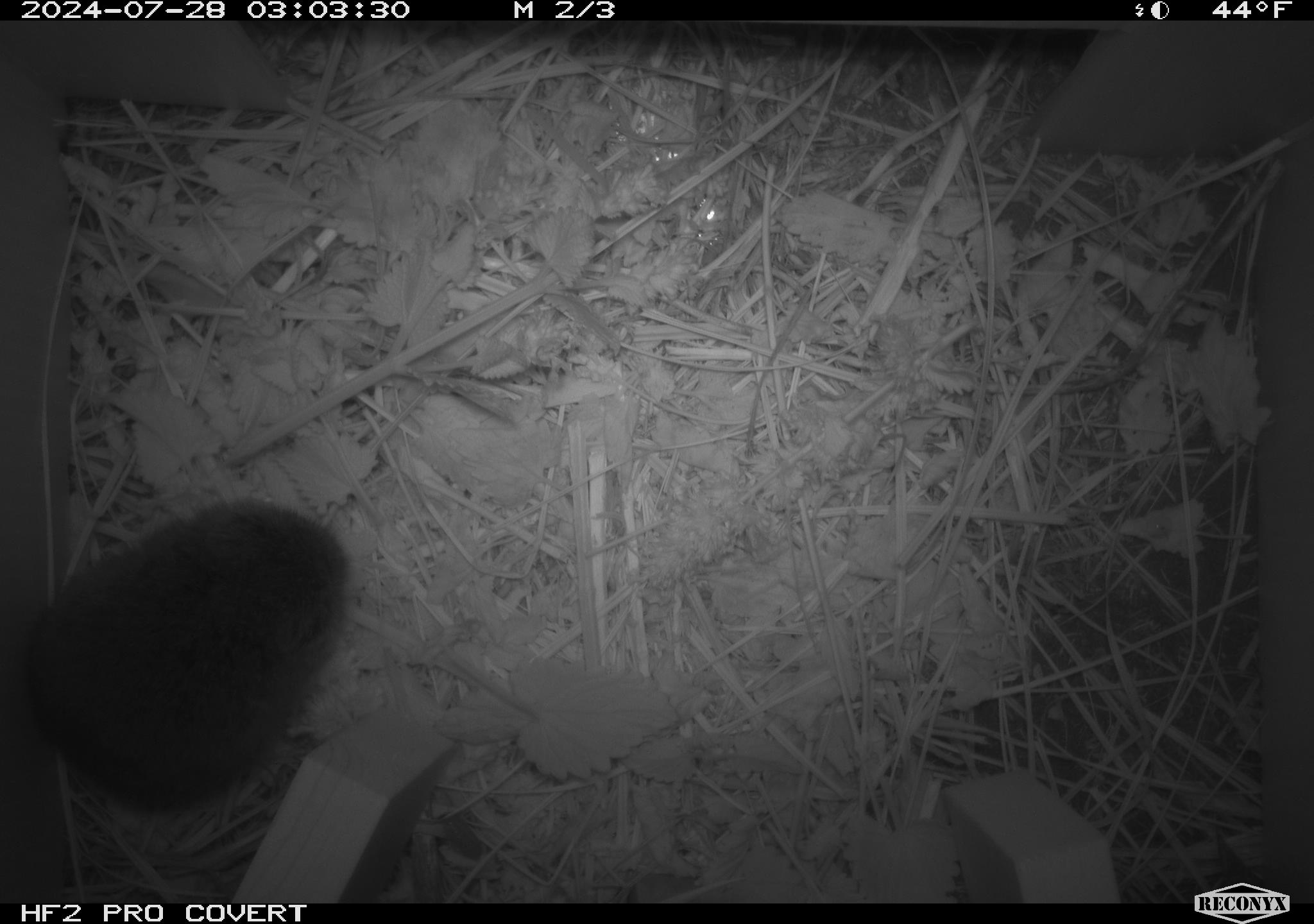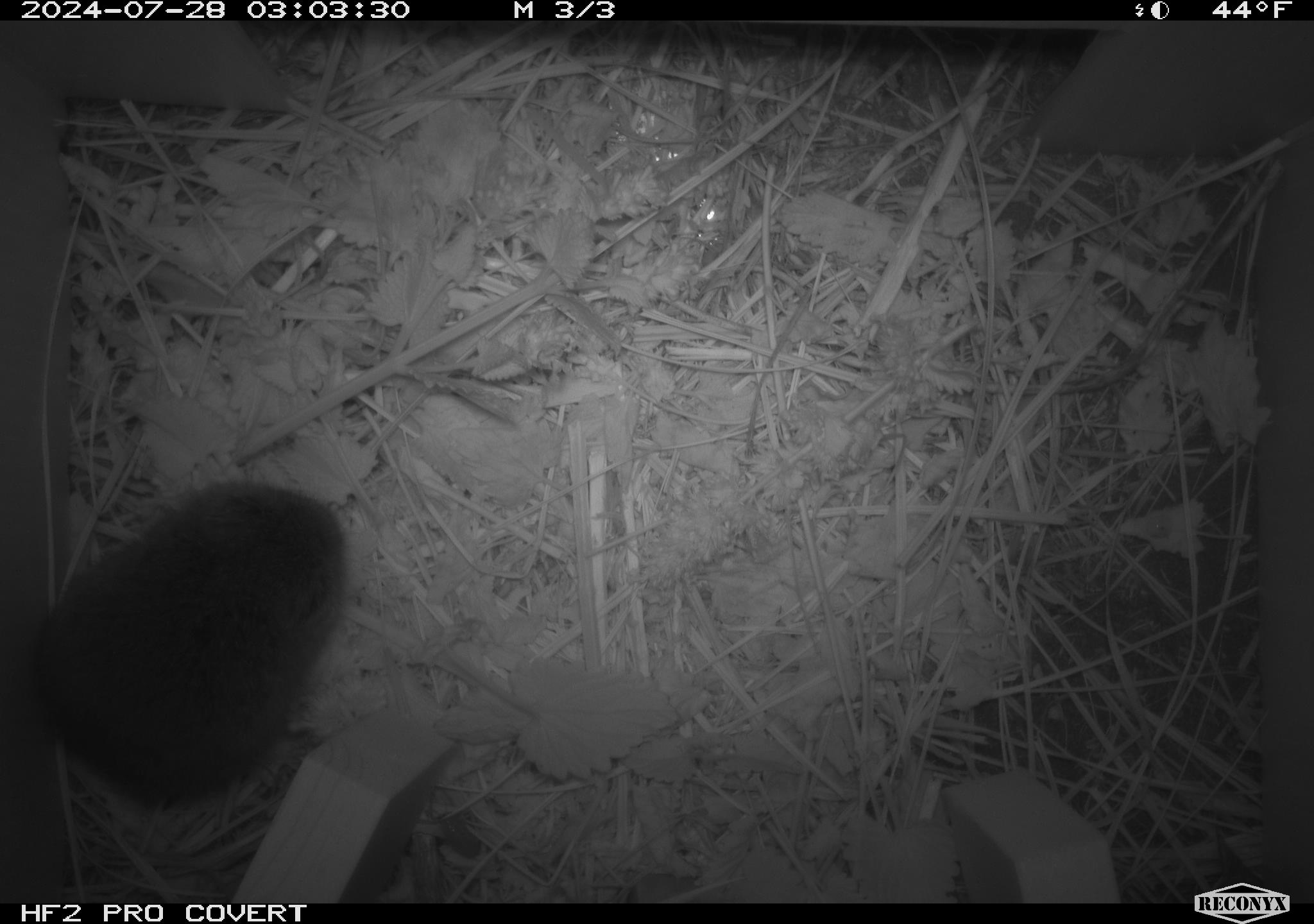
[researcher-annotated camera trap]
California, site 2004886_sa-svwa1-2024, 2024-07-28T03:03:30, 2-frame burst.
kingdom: Animalia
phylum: Chordata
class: Mammalia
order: Rodentia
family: Cricetidae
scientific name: Arvicolinae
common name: voles, lemmings, and muskrats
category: arvicolinae subfamily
Arvicolinae subfamily (voles, lemmings, and muskrats) (Arvicolinae).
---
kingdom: Animalia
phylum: Arthropoda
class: Insecta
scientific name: Insecta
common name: insect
Insect (Insecta).